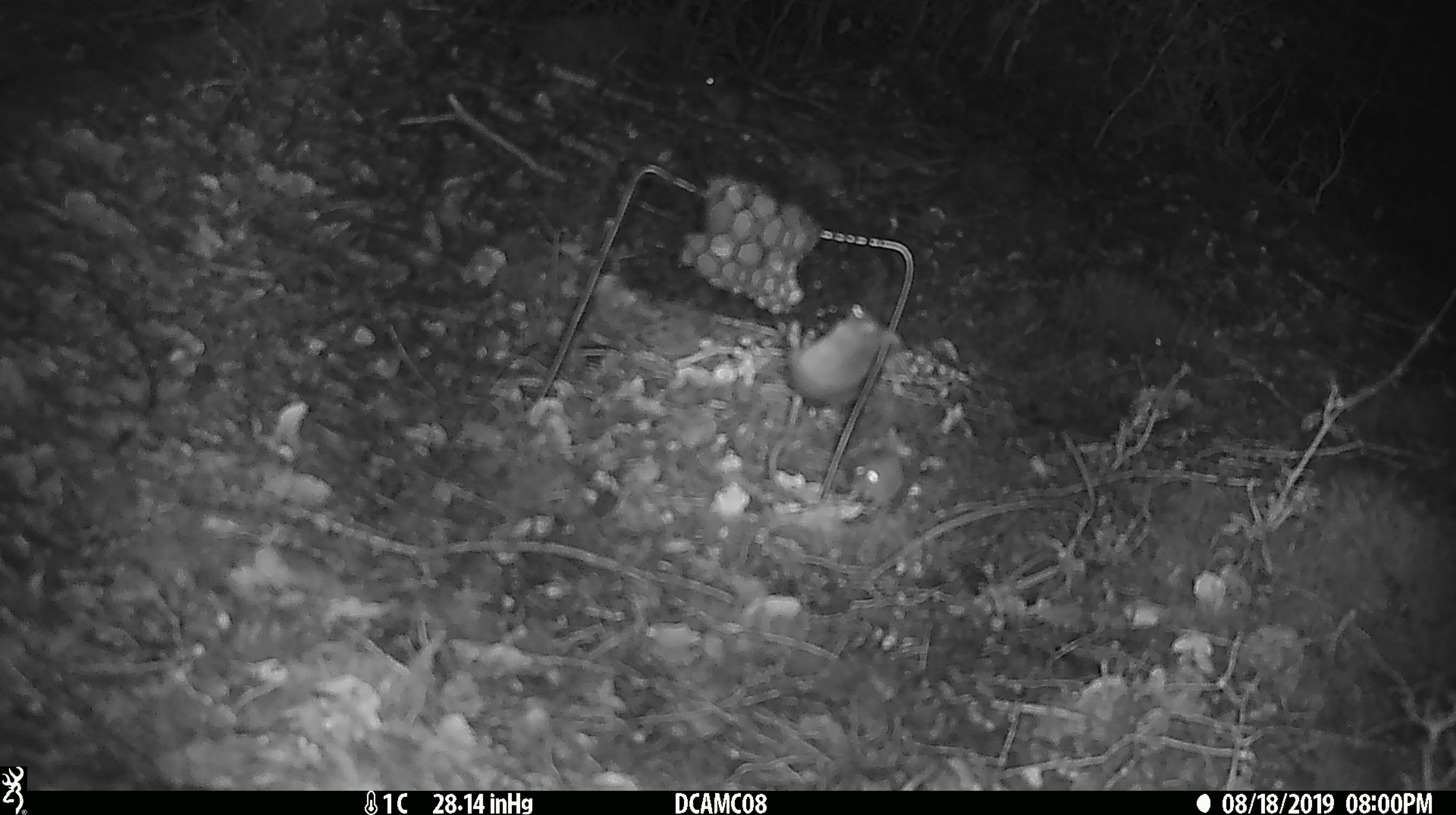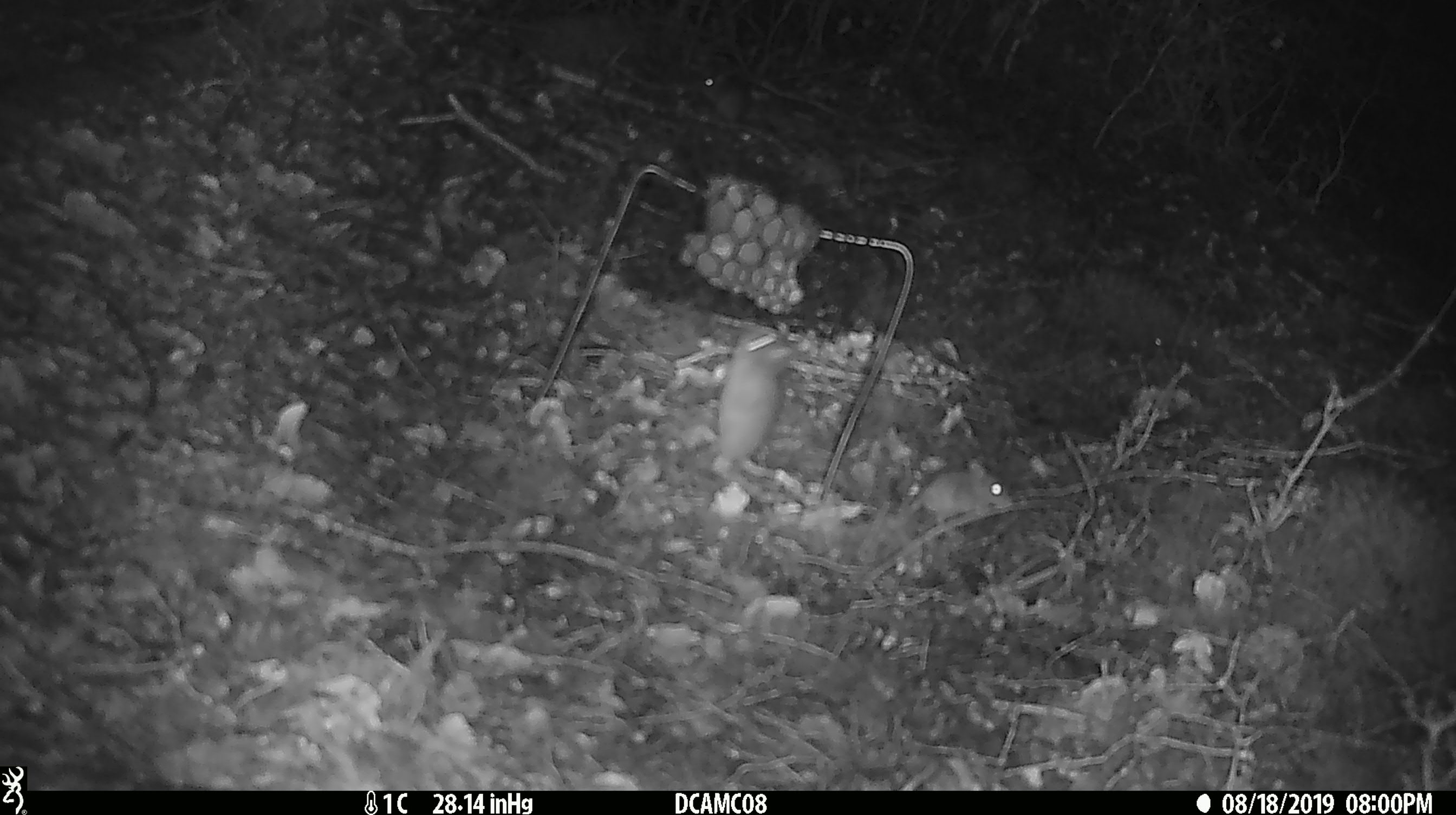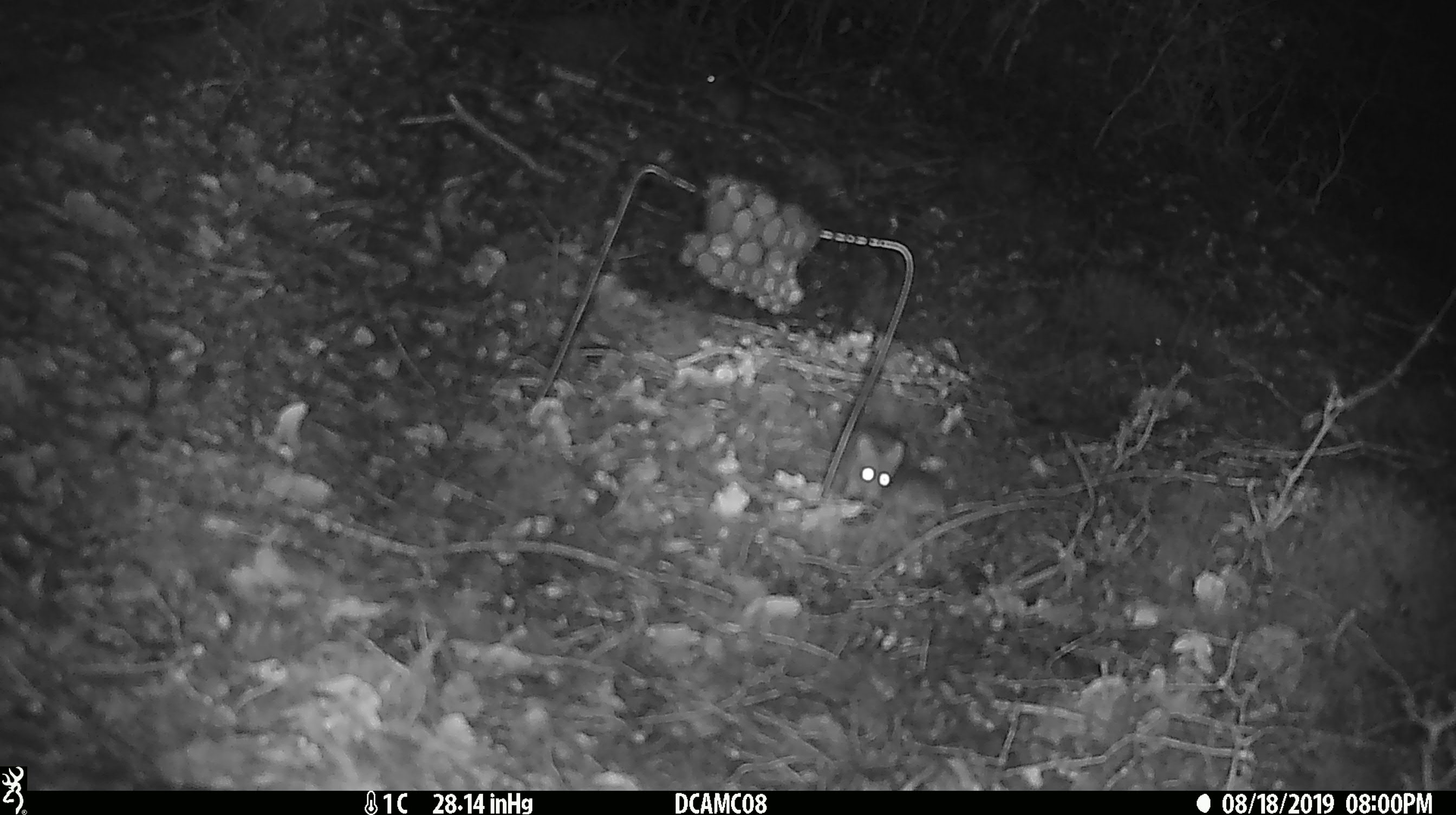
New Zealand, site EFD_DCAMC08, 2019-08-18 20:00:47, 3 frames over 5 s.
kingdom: Animalia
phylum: Chordata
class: Mammalia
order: Rodentia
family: Muridae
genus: Mus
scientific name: Mus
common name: mouse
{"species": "mouse (Mus)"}